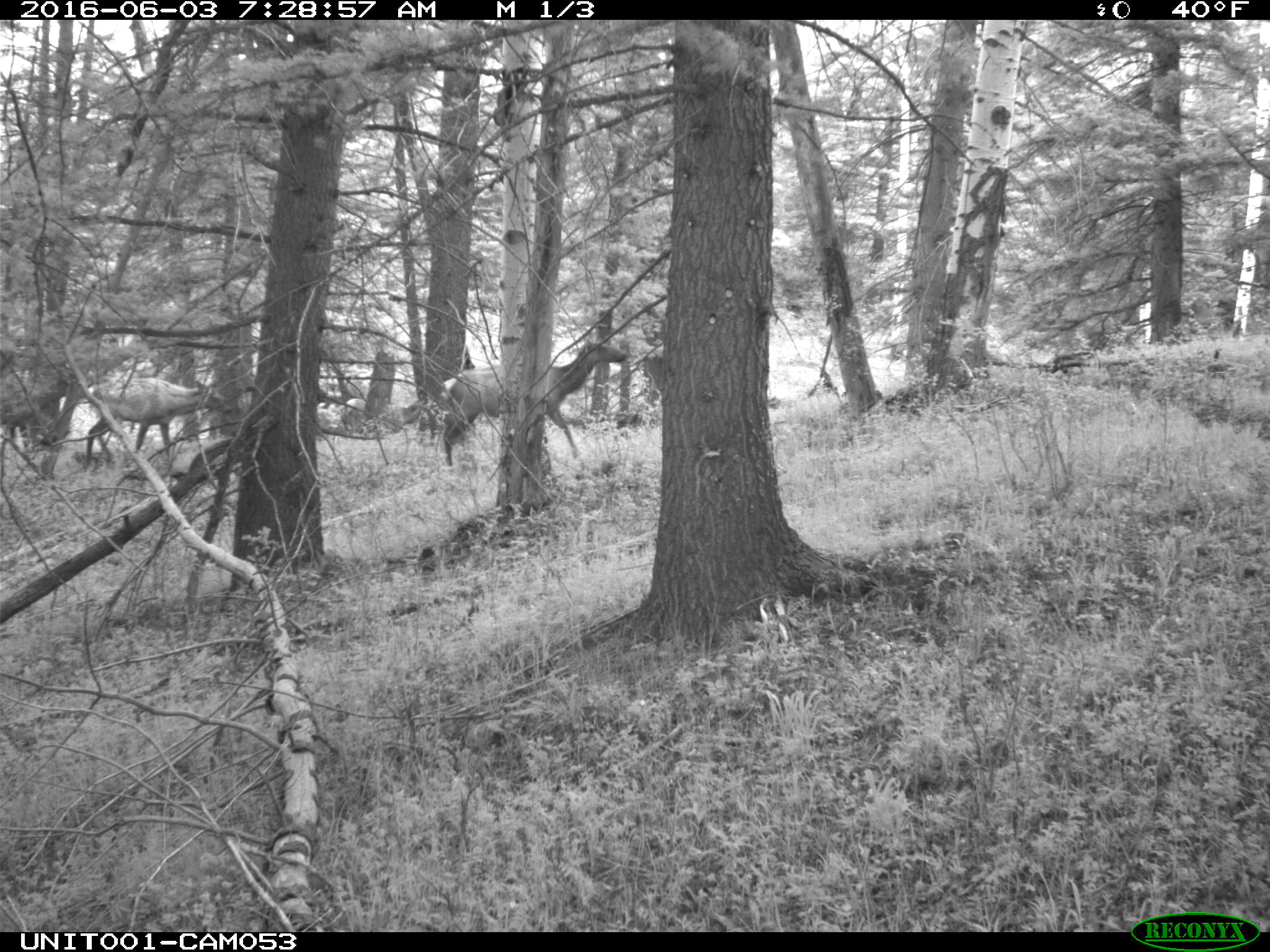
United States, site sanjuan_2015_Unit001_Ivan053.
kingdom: Animalia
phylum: Chordata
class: Mammalia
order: Artiodactyla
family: Cervidae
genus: Cervus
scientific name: Cervus elaphus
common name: red deer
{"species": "Cervus elaphus (red deer)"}